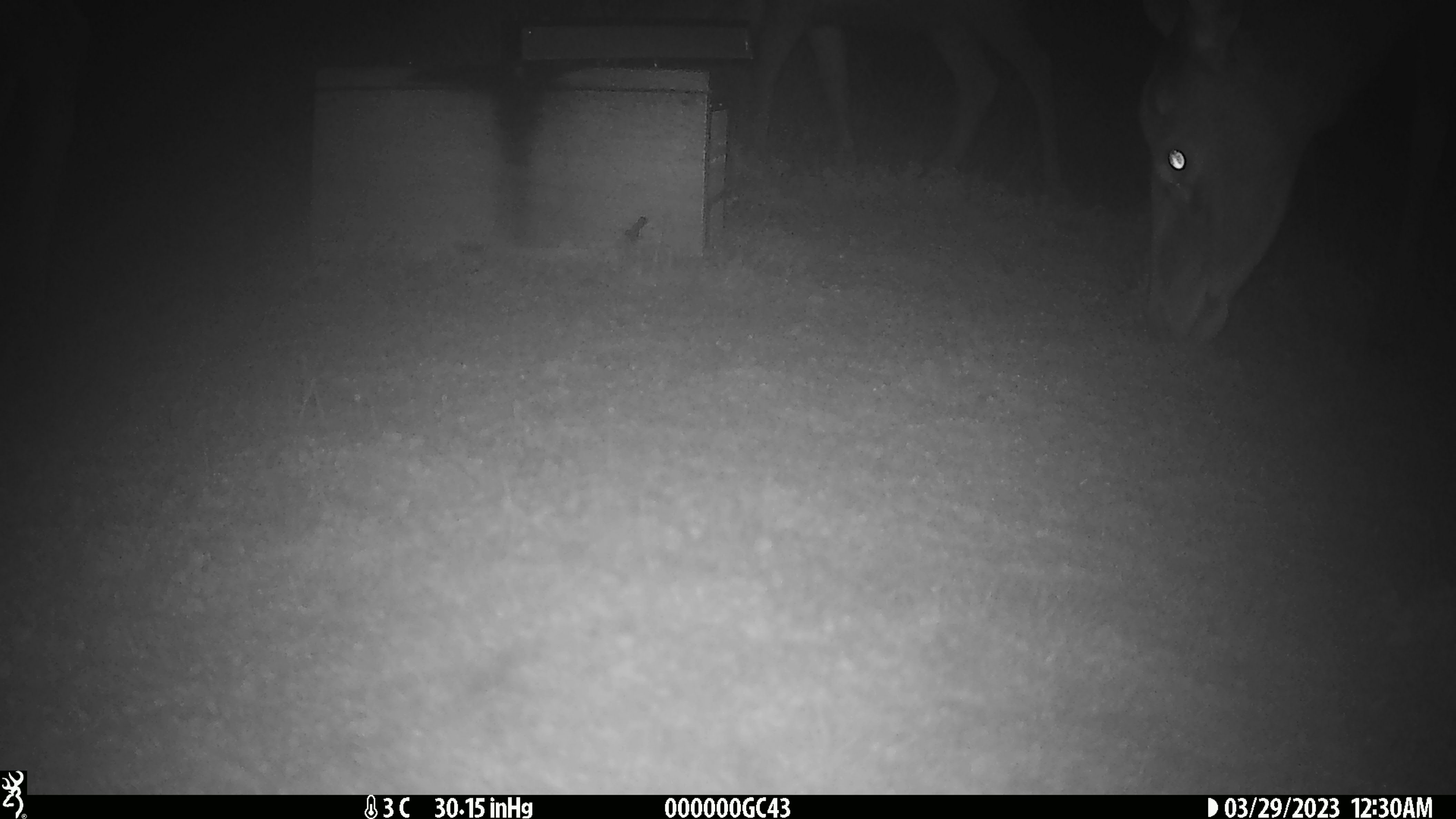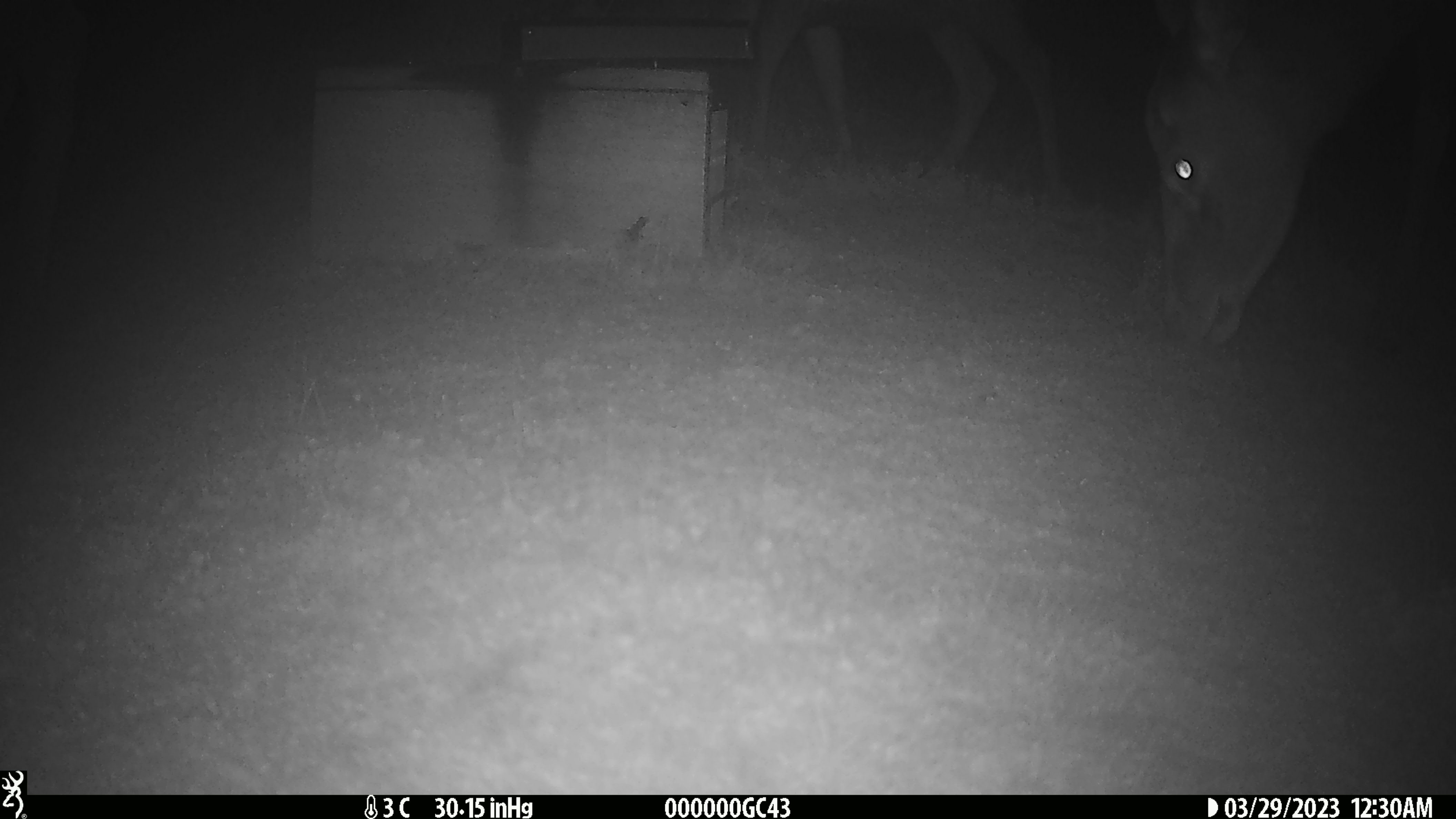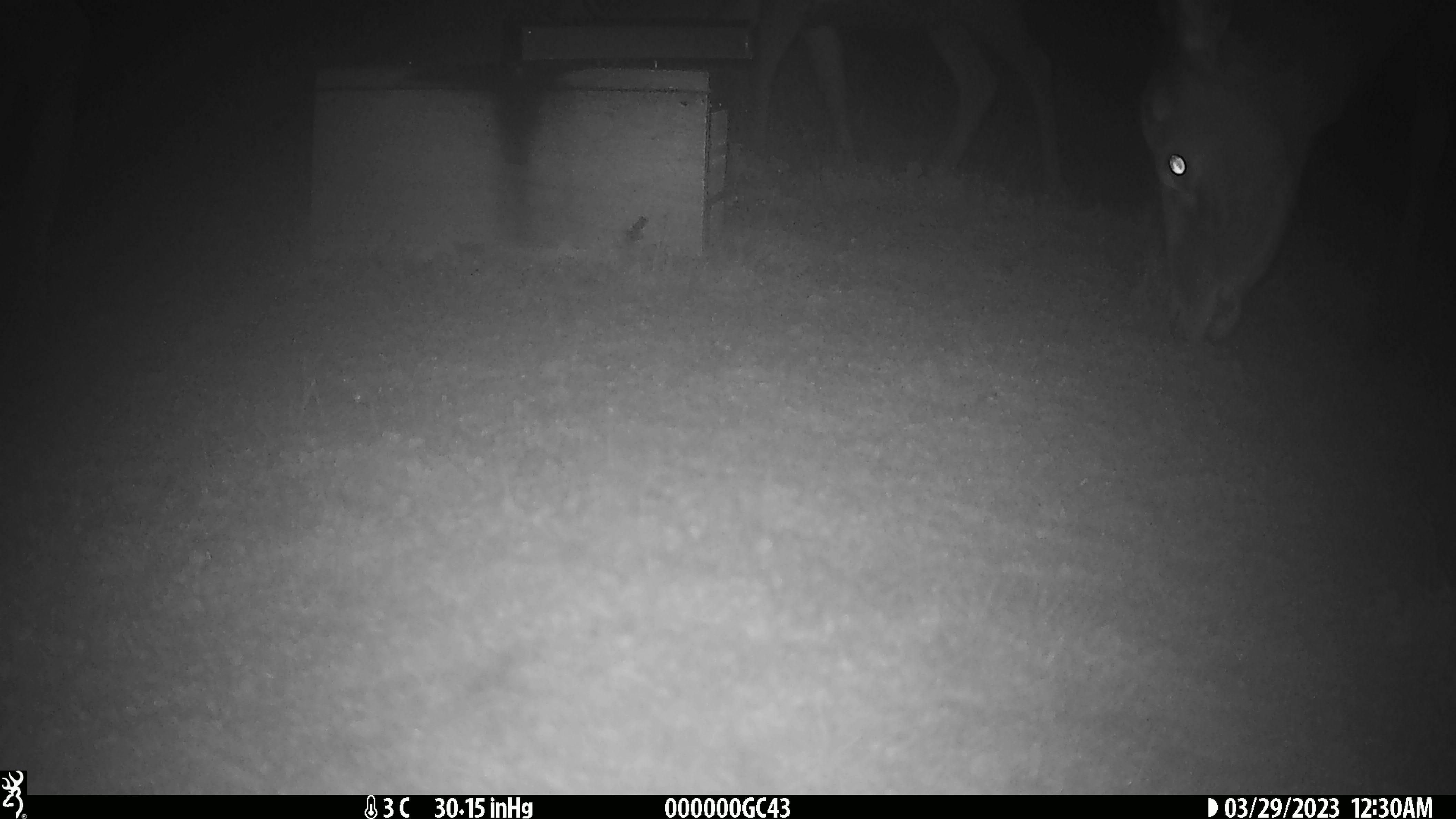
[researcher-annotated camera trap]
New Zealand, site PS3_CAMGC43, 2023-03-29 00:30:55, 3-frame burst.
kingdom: Animalia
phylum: Chordata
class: Mammalia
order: Artiodactyla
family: Cervidae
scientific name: Cervidae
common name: deer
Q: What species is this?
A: Deer (Cervidae).